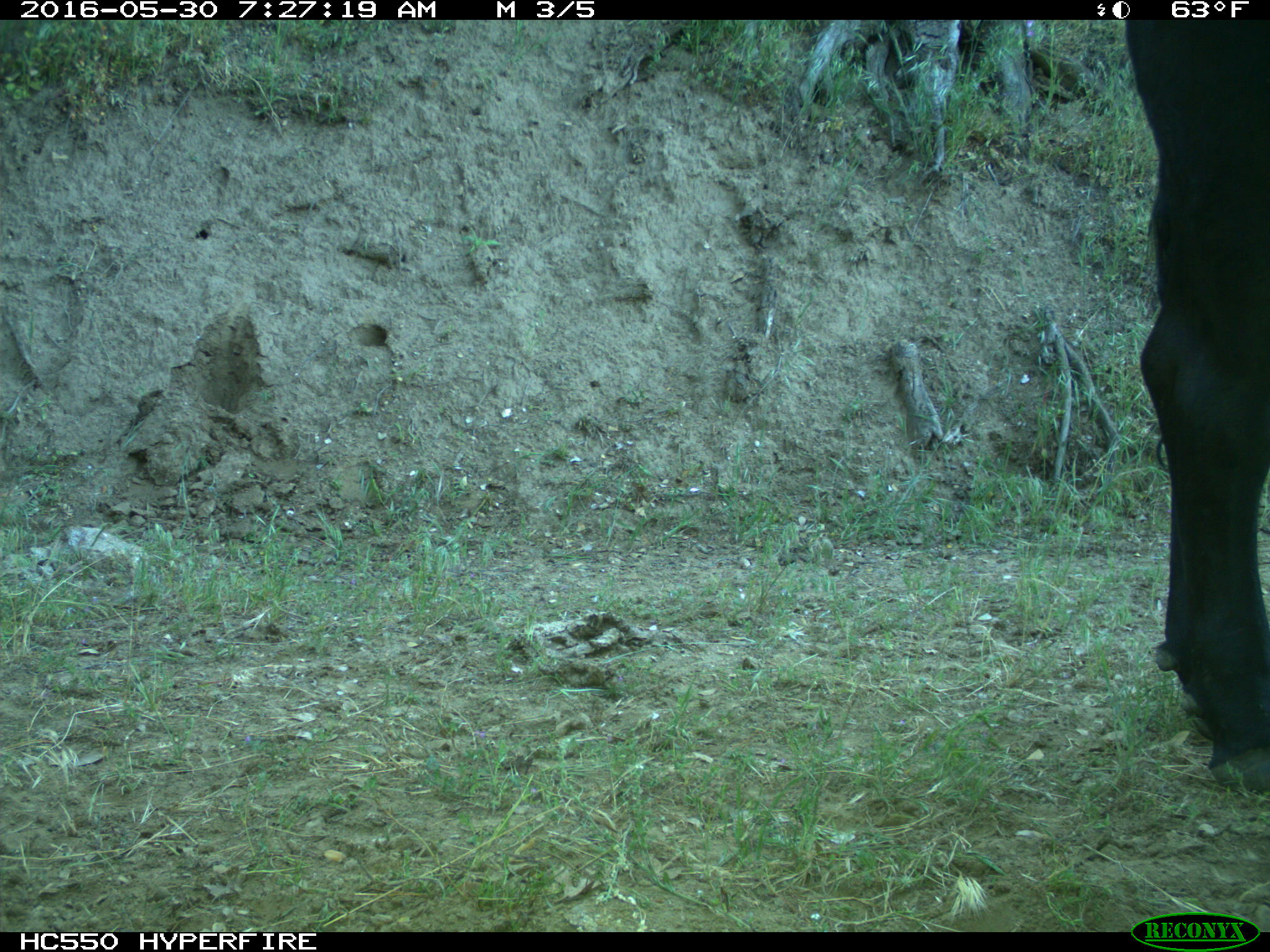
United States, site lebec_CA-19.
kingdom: Animalia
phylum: Chordata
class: Mammalia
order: Artiodactyla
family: Bovidae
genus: Bos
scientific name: Bos taurus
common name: domestic cow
Bos taurus (domestic cow).